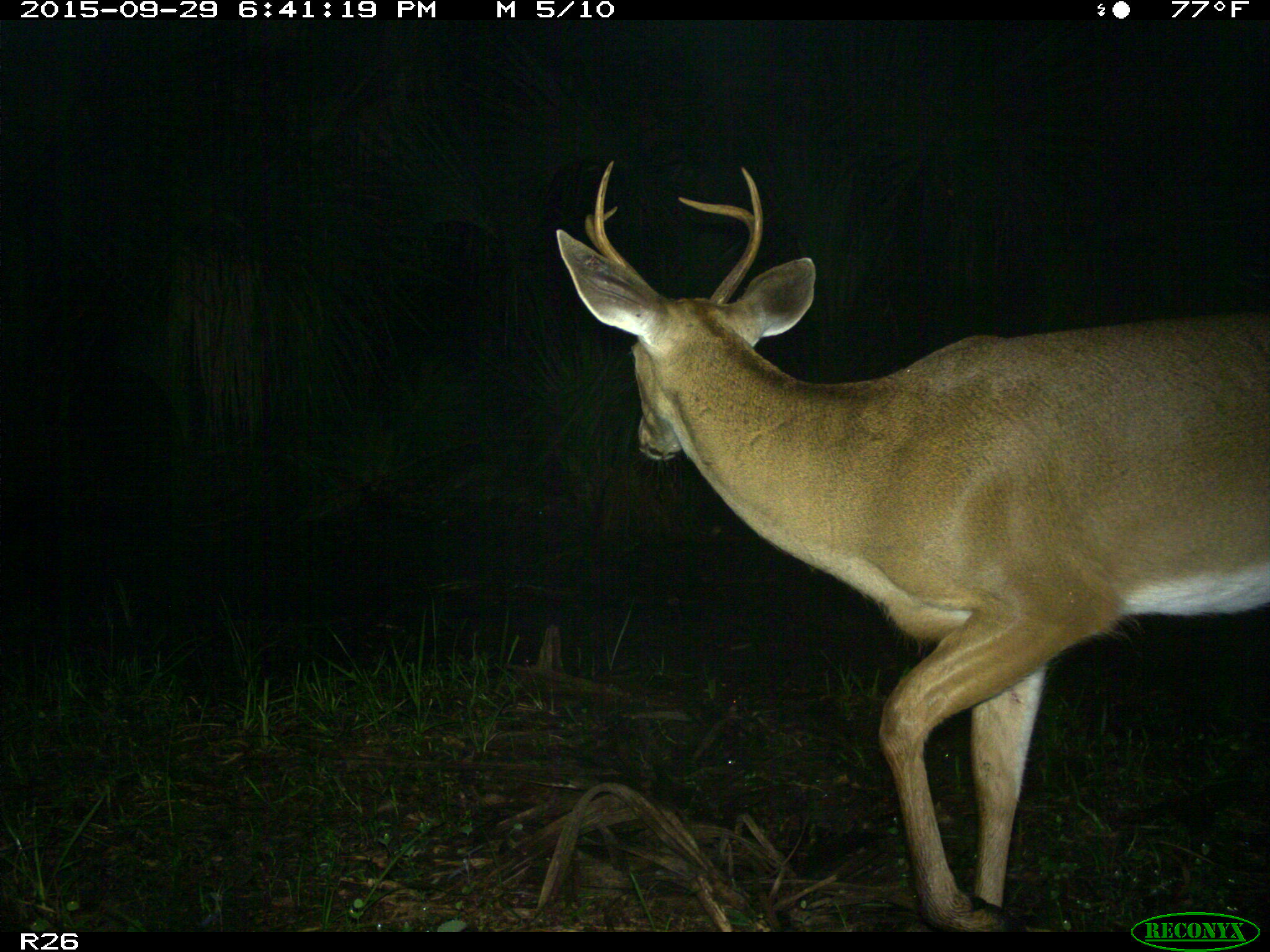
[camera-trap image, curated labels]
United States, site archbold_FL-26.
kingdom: Animalia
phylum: Chordata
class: Mammalia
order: Artiodactyla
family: Cervidae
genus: Odocoileus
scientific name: Odocoileus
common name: deer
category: unidentified deer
Unidentified deer (deer) (Odocoileus).